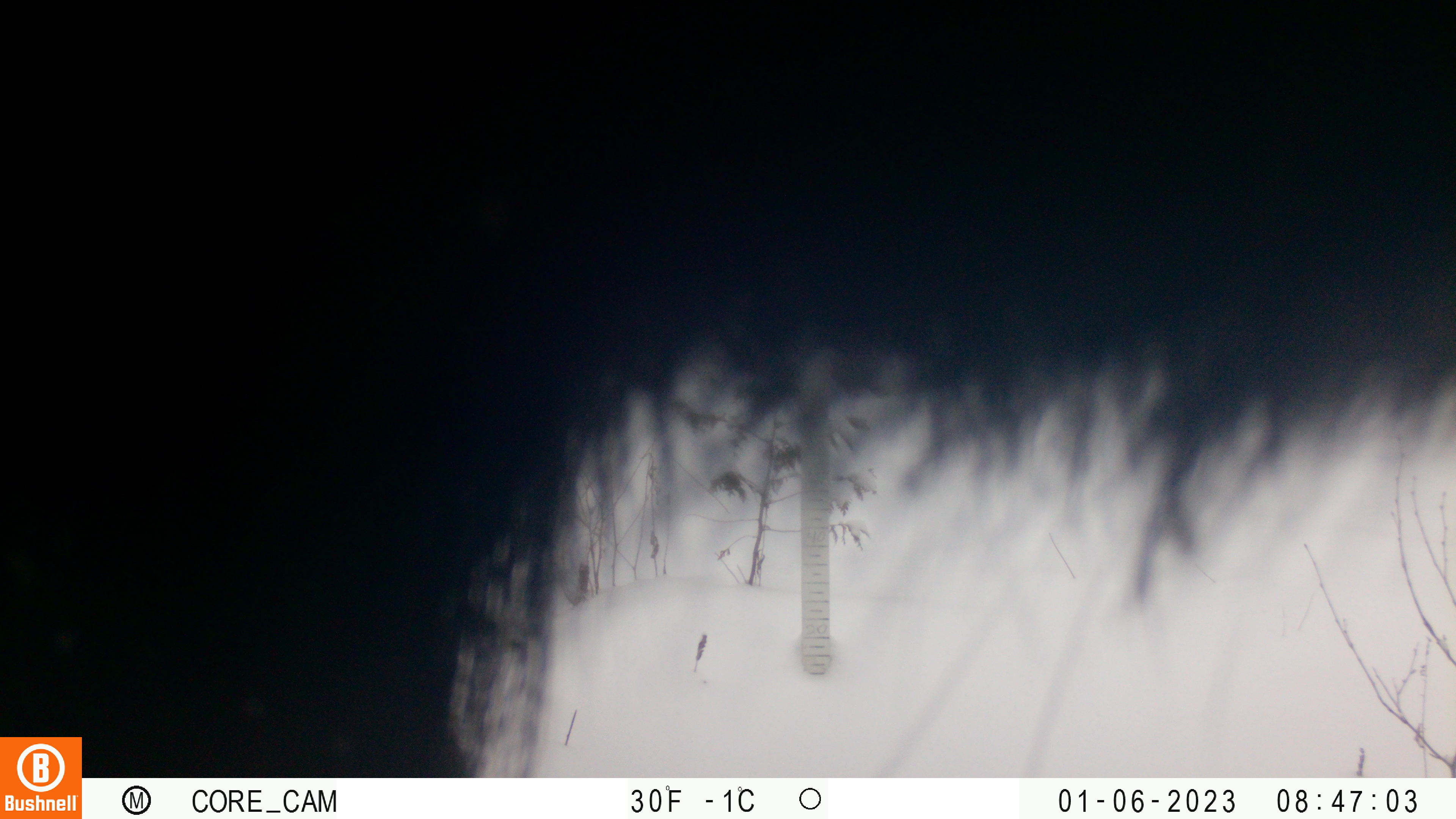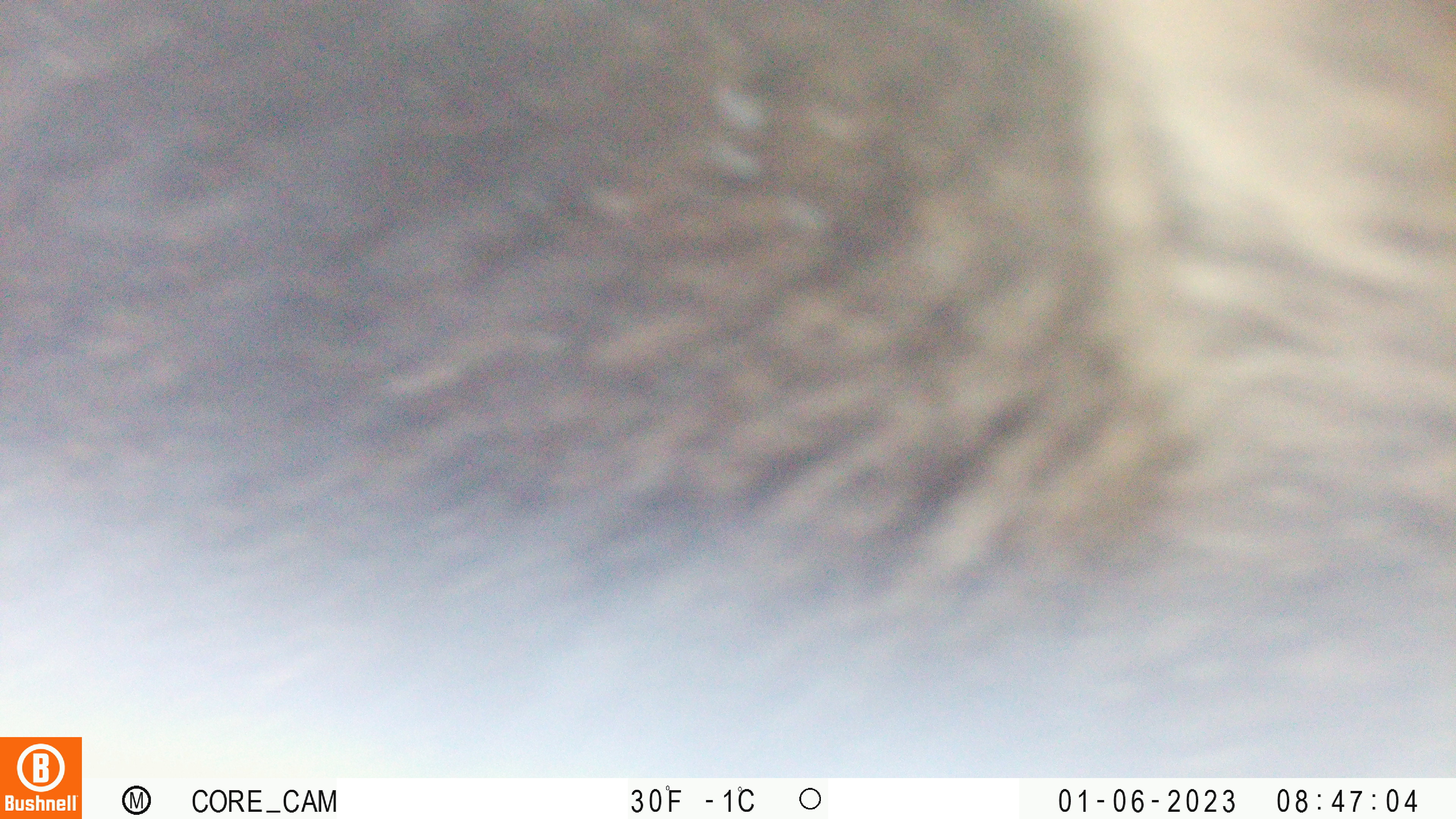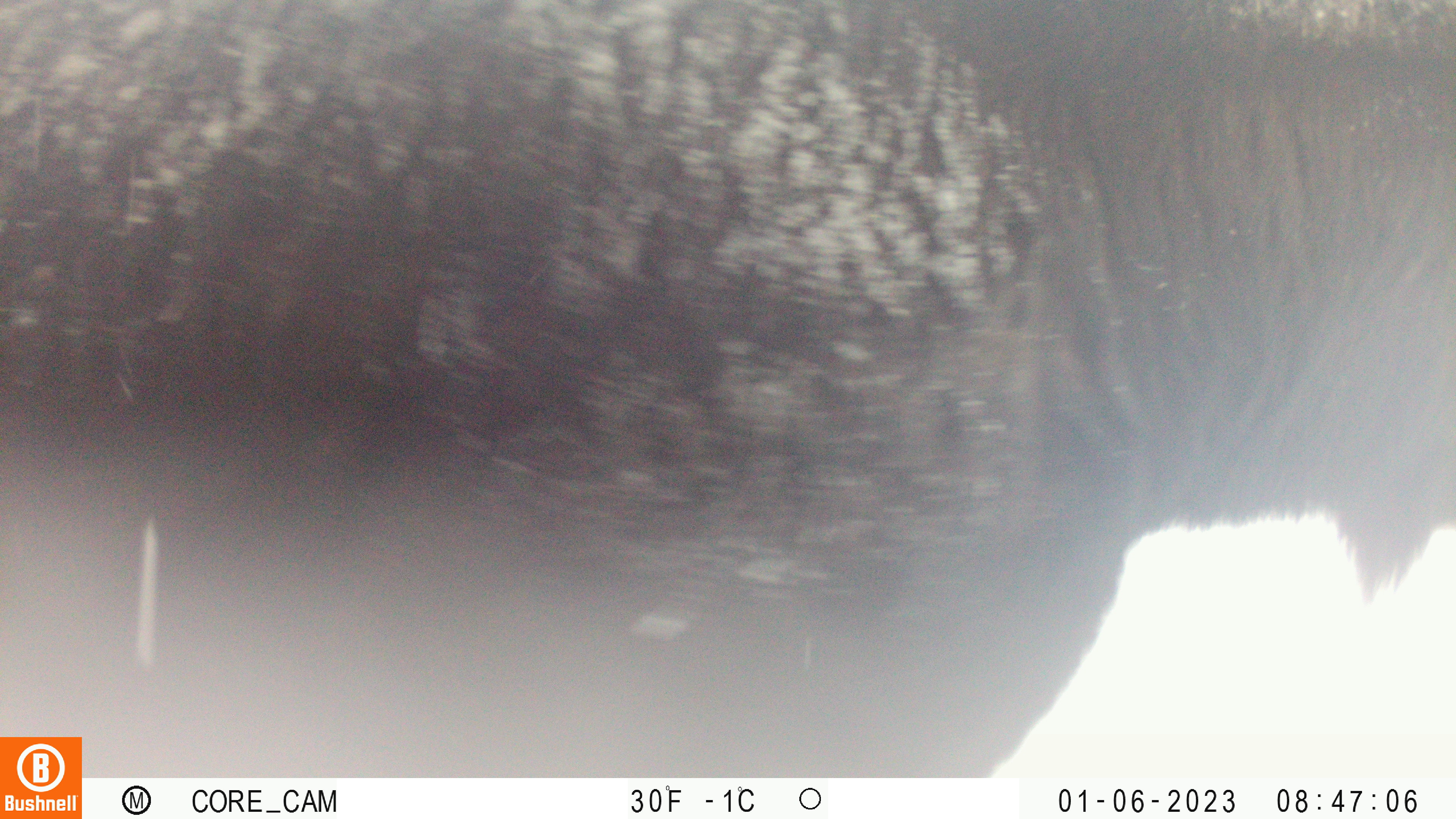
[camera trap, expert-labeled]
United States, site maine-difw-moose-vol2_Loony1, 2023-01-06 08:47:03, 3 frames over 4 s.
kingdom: Animalia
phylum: Chordata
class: Mammalia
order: Artiodactyla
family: Cervidae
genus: Alces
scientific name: Alces alces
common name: moose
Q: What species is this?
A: Moose (Alces alces).